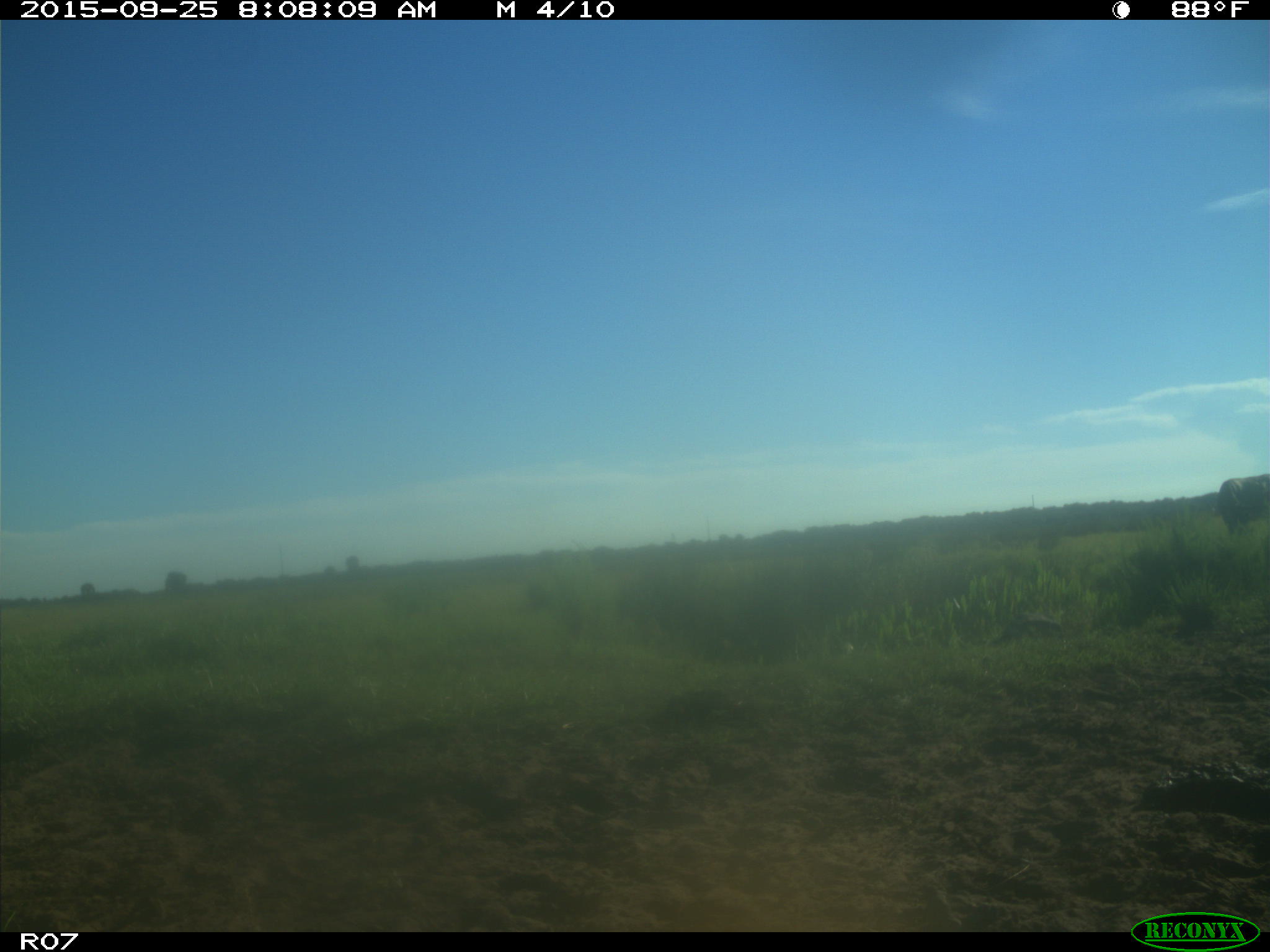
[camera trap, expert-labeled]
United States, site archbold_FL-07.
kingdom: Animalia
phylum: Chordata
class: Mammalia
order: Artiodactyla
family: Bovidae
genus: Bos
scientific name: Bos taurus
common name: domestic cow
Bos taurus (domestic cow).